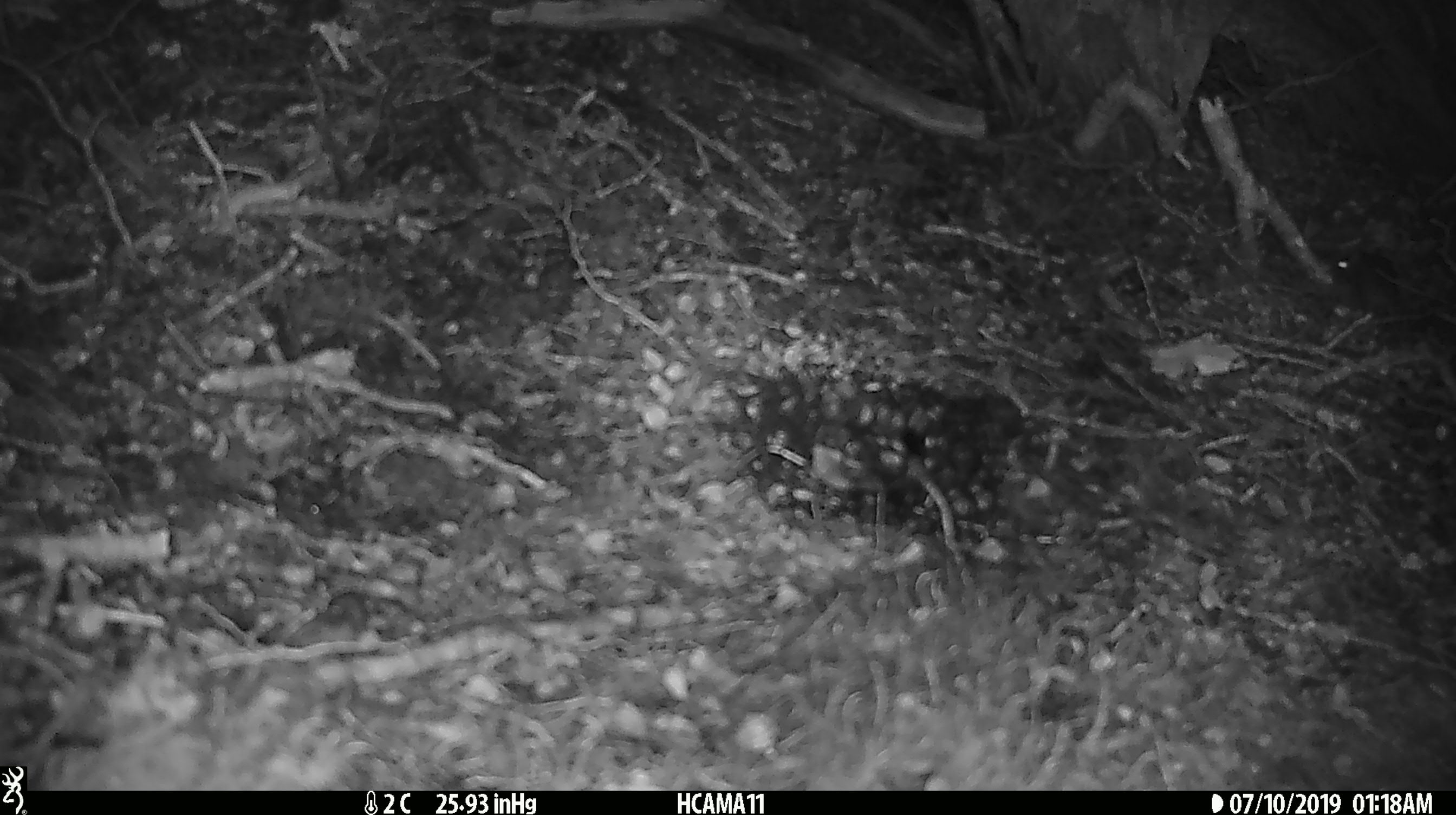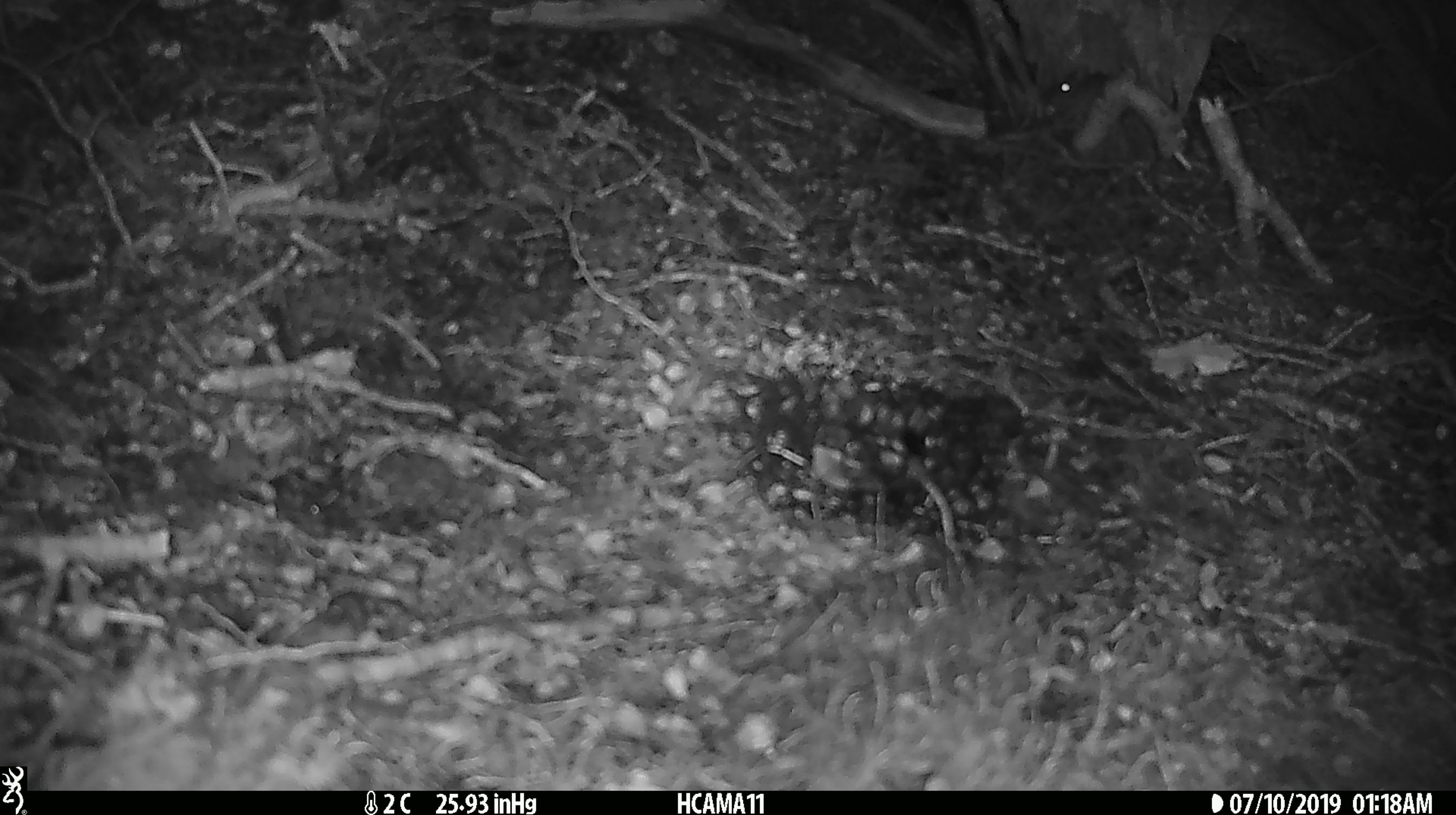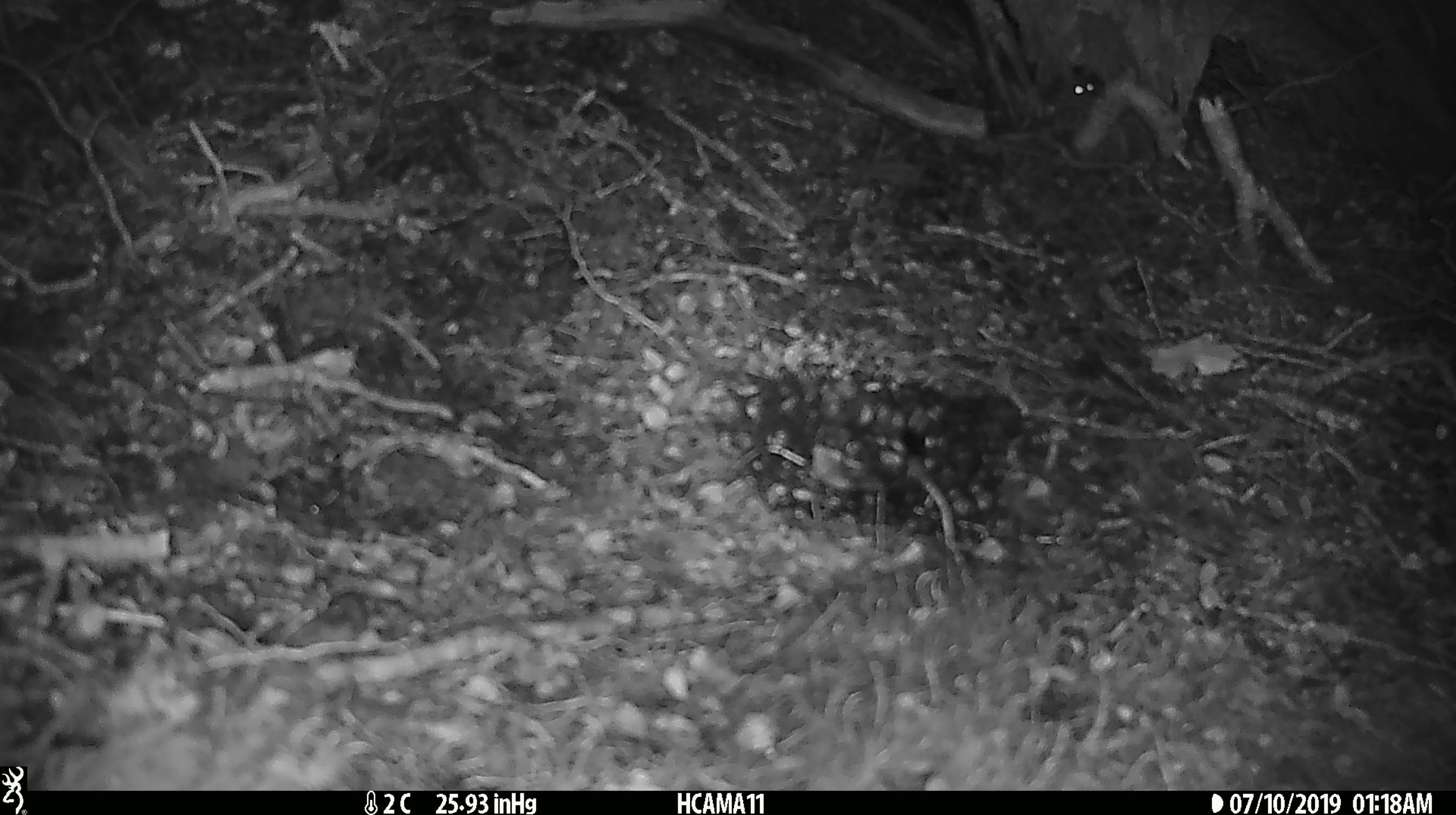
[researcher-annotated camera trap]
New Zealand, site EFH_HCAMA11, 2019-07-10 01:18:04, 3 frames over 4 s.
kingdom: Animalia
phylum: Chordata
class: Mammalia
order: Rodentia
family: Muridae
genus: Mus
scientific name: Mus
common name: mouse